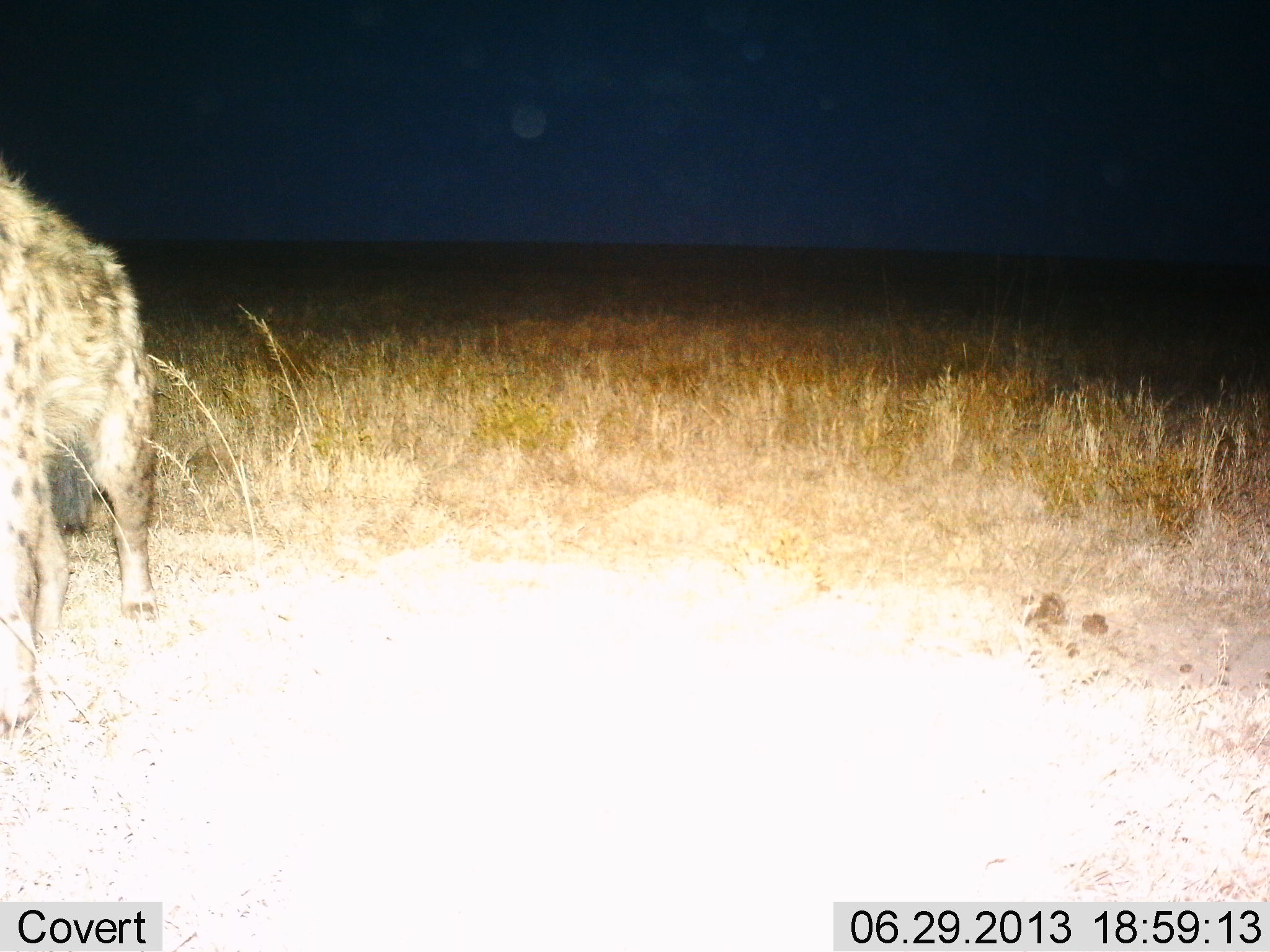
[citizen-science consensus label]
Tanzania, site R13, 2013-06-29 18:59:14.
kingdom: Animalia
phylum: Chordata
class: Mammalia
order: Carnivora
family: Hyaenidae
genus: Crocuta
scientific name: Crocuta crocuta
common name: spotted hyena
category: hyenaspotted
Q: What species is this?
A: Hyenaspotted (spotted hyena) (Crocuta crocuta).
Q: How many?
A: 1.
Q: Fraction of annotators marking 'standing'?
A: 88%.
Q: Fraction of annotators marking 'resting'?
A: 0%.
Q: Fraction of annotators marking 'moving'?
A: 12%.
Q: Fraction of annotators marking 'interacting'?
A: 0%.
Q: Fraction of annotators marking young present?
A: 0%.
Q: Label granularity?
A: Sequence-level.